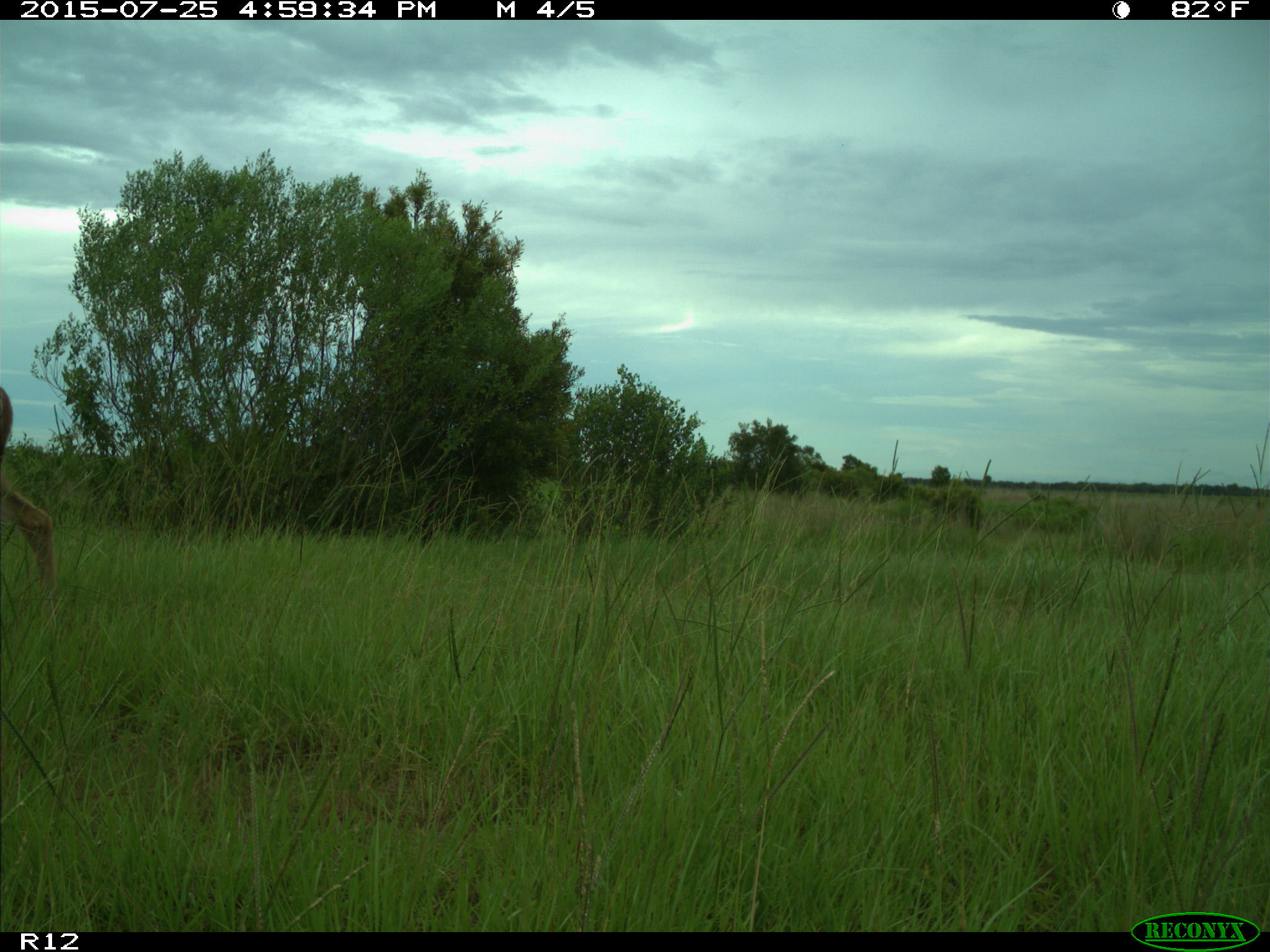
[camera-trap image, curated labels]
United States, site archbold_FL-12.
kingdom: Animalia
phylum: Chordata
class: Mammalia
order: Artiodactyla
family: Cervidae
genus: Odocoileus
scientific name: Odocoileus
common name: deer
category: unidentified deer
Unidentified deer (deer) (Odocoileus).